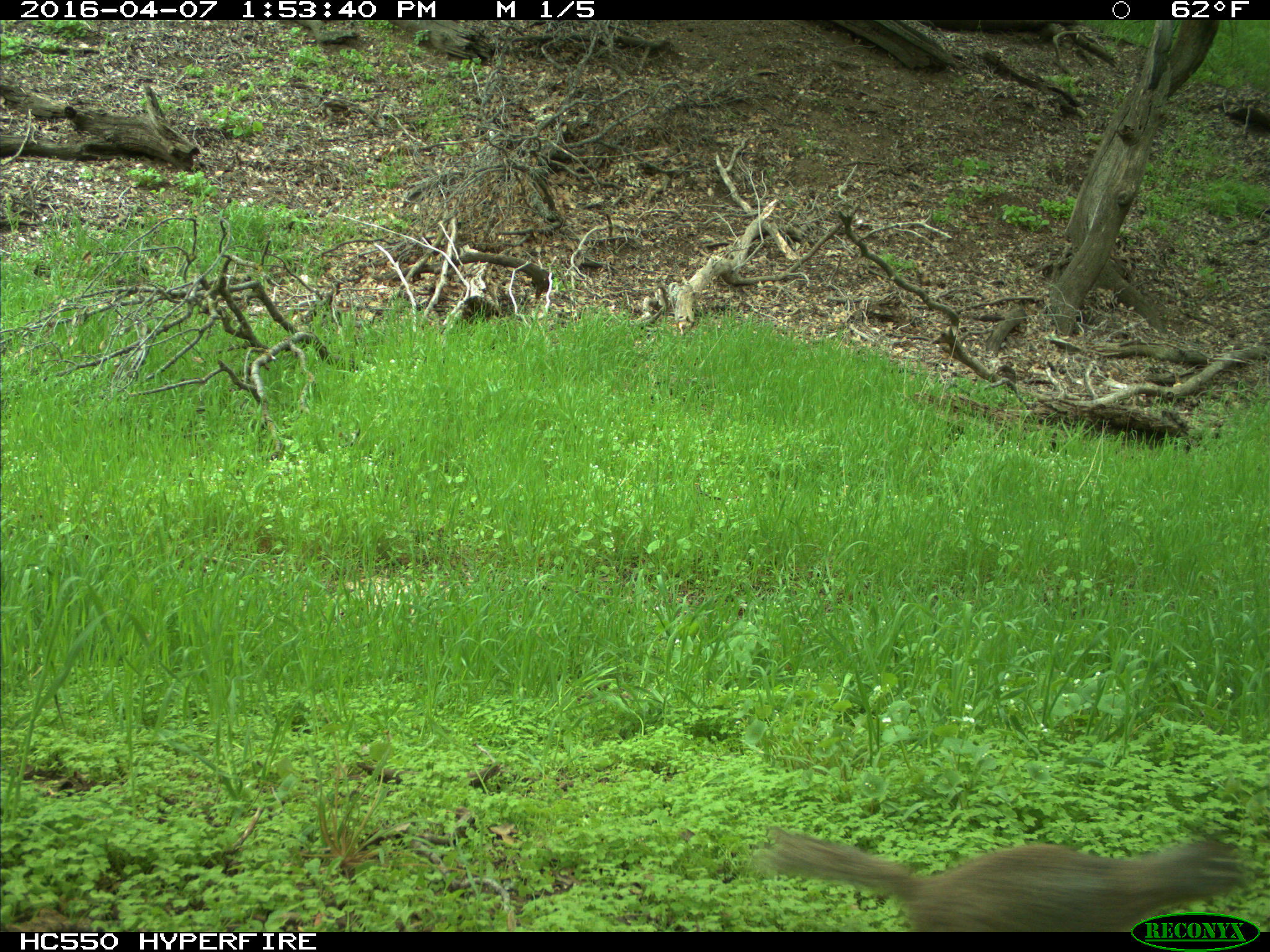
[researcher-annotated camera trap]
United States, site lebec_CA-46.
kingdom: Animalia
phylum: Chordata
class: Mammalia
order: Rodentia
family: Sciuridae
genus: Otospermophilus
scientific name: Otospermophilus beecheyi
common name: california ground squirrel